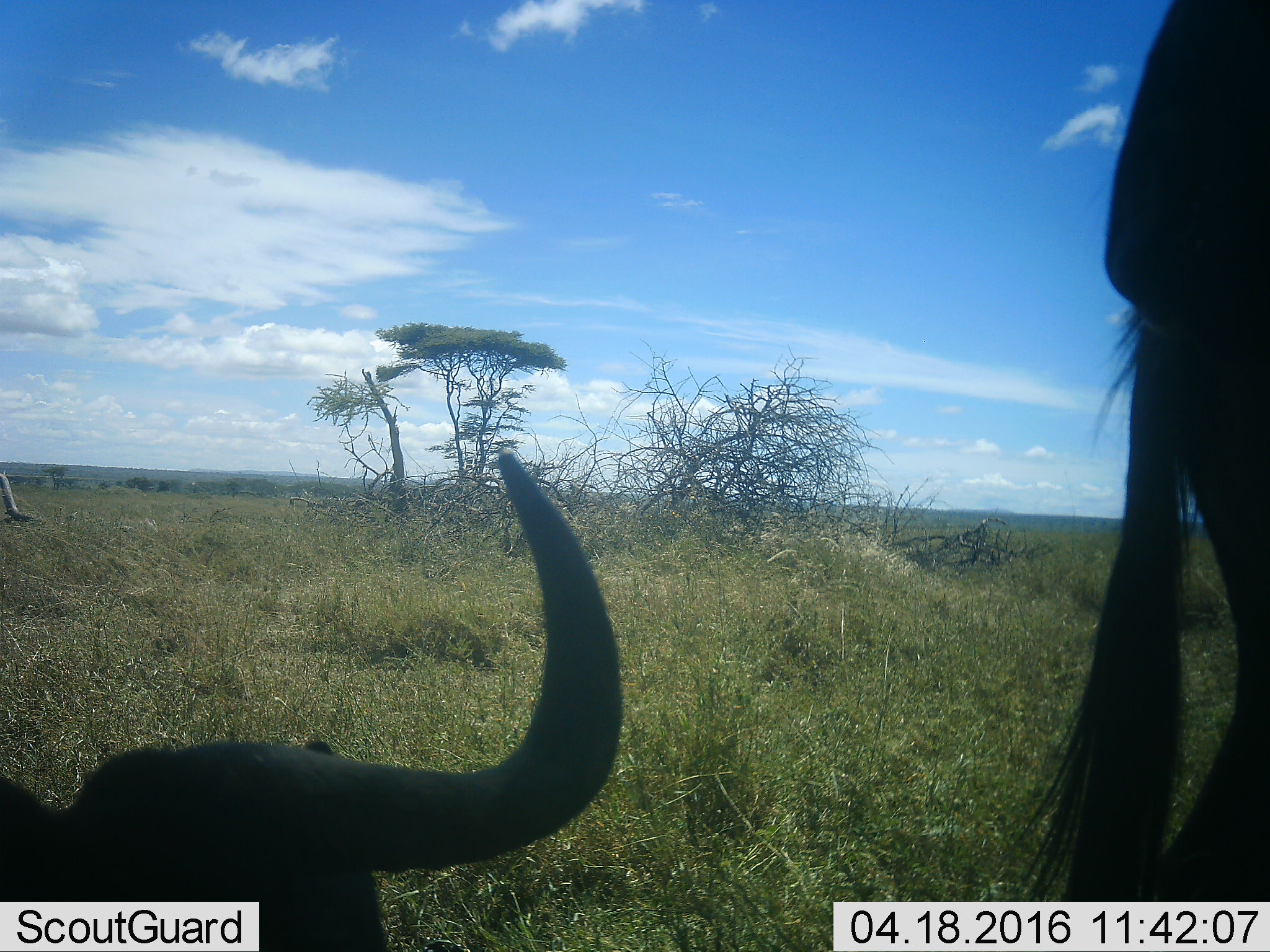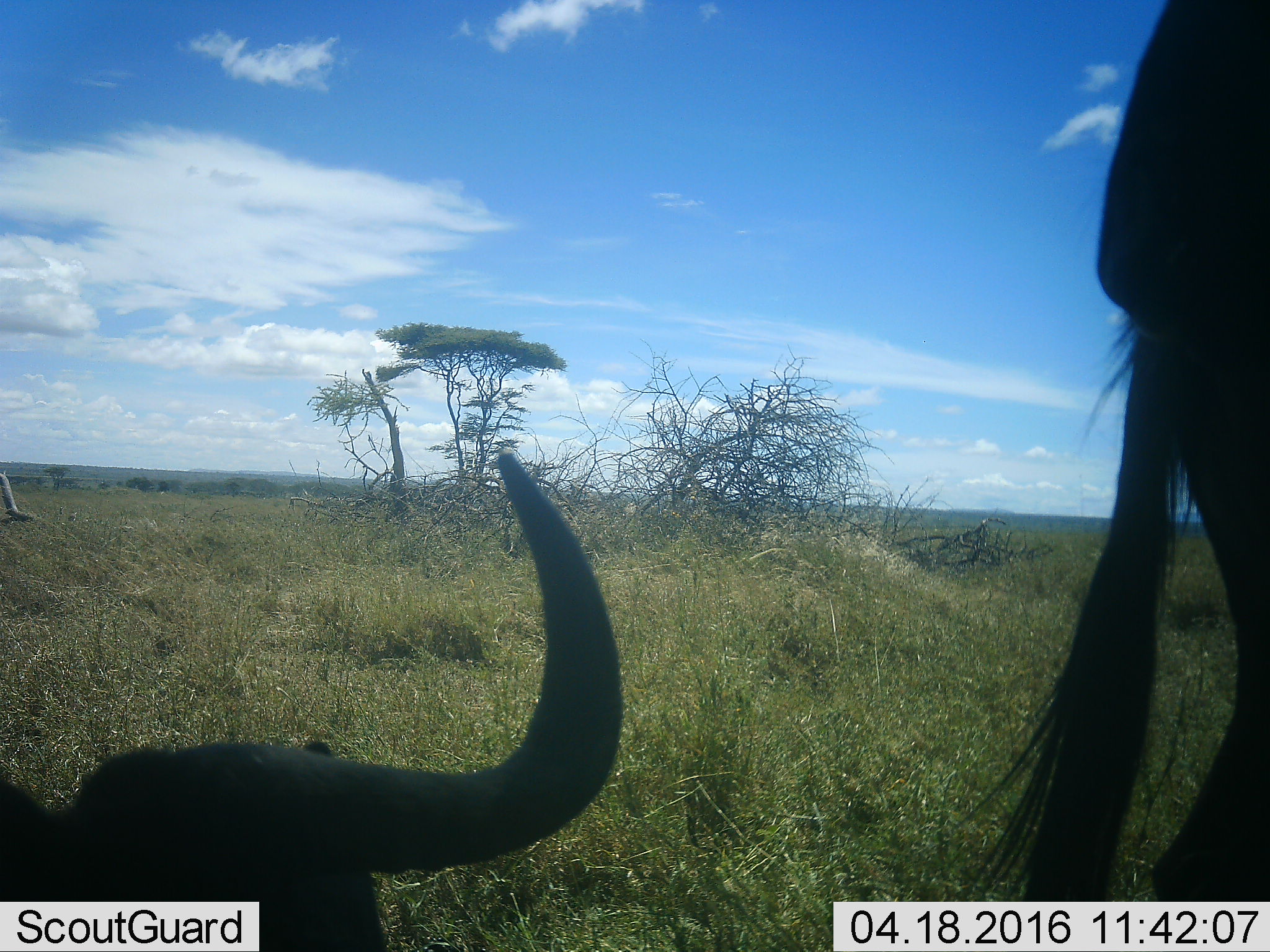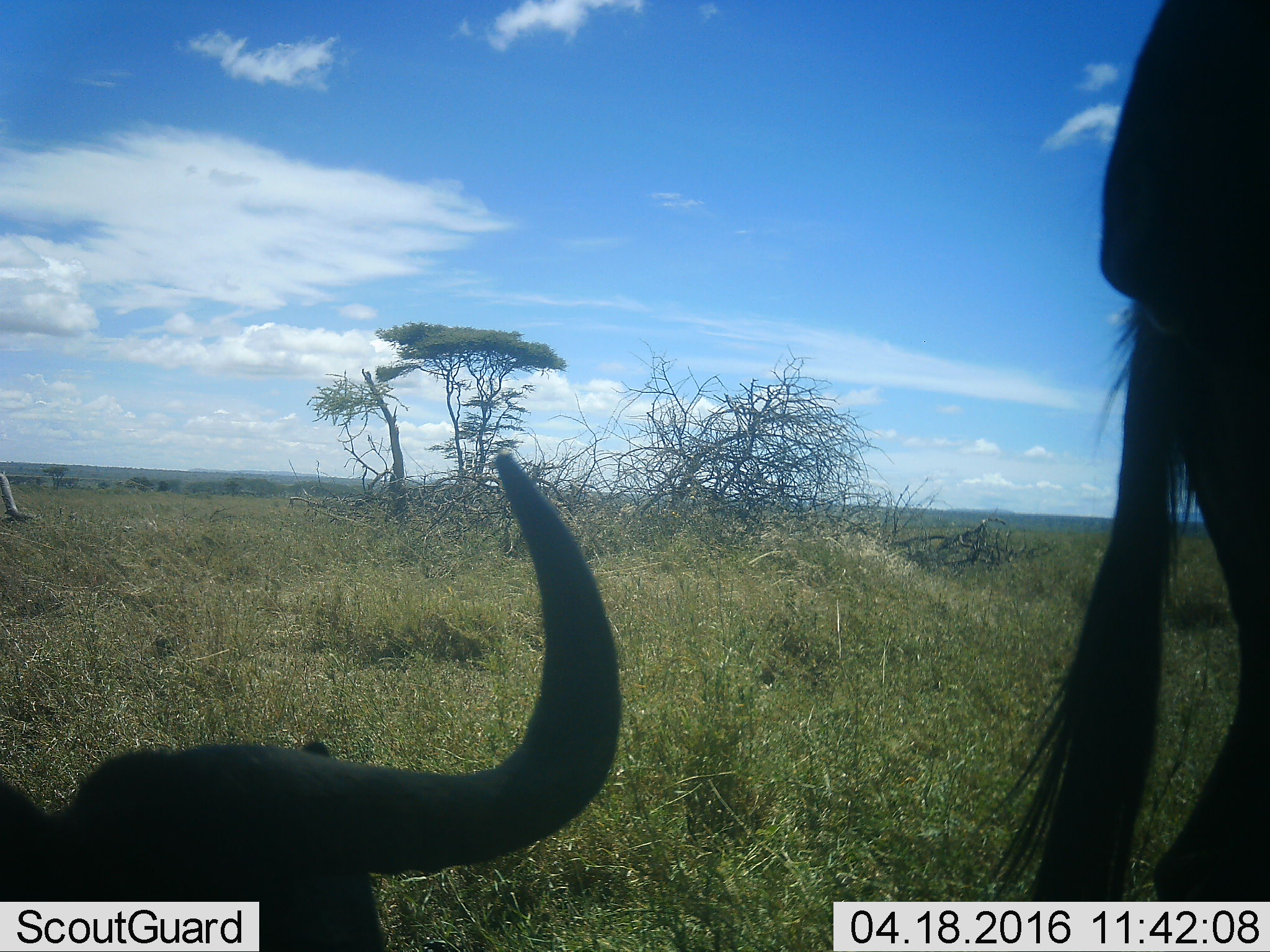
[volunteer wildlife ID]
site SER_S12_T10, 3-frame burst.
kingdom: Animalia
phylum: Chordata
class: Mammalia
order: Artiodactyla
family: Bovidae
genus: Connochaetes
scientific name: Connochaetes taurinus taurinus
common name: blue wildebeest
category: wildebeestblue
Wildebeestblue (blue wildebeest) (Connochaetes taurinus taurinus), count 2. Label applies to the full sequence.